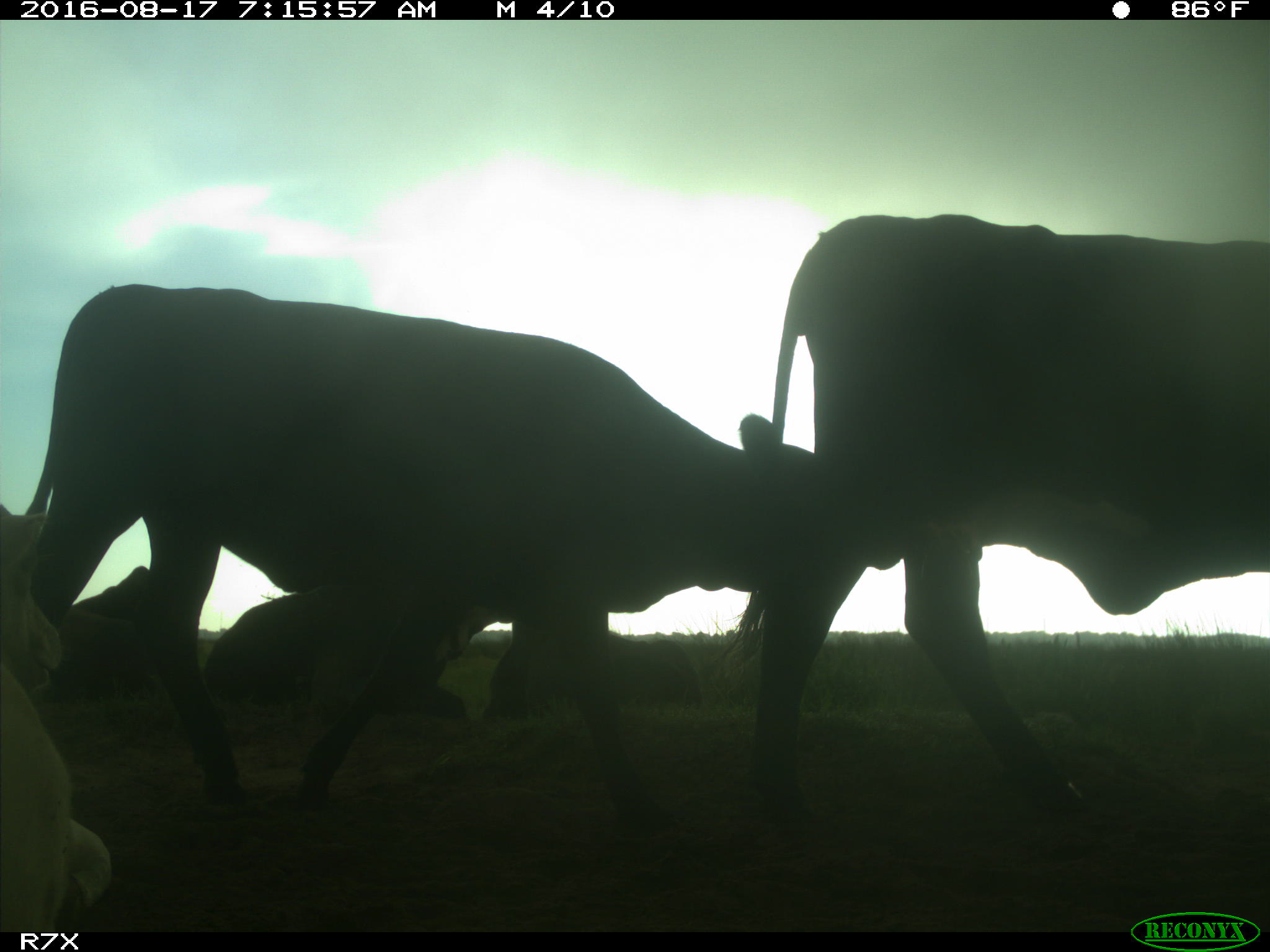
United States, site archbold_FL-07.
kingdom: Animalia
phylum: Chordata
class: Mammalia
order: Artiodactyla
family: Bovidae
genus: Bos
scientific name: Bos taurus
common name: domestic cow